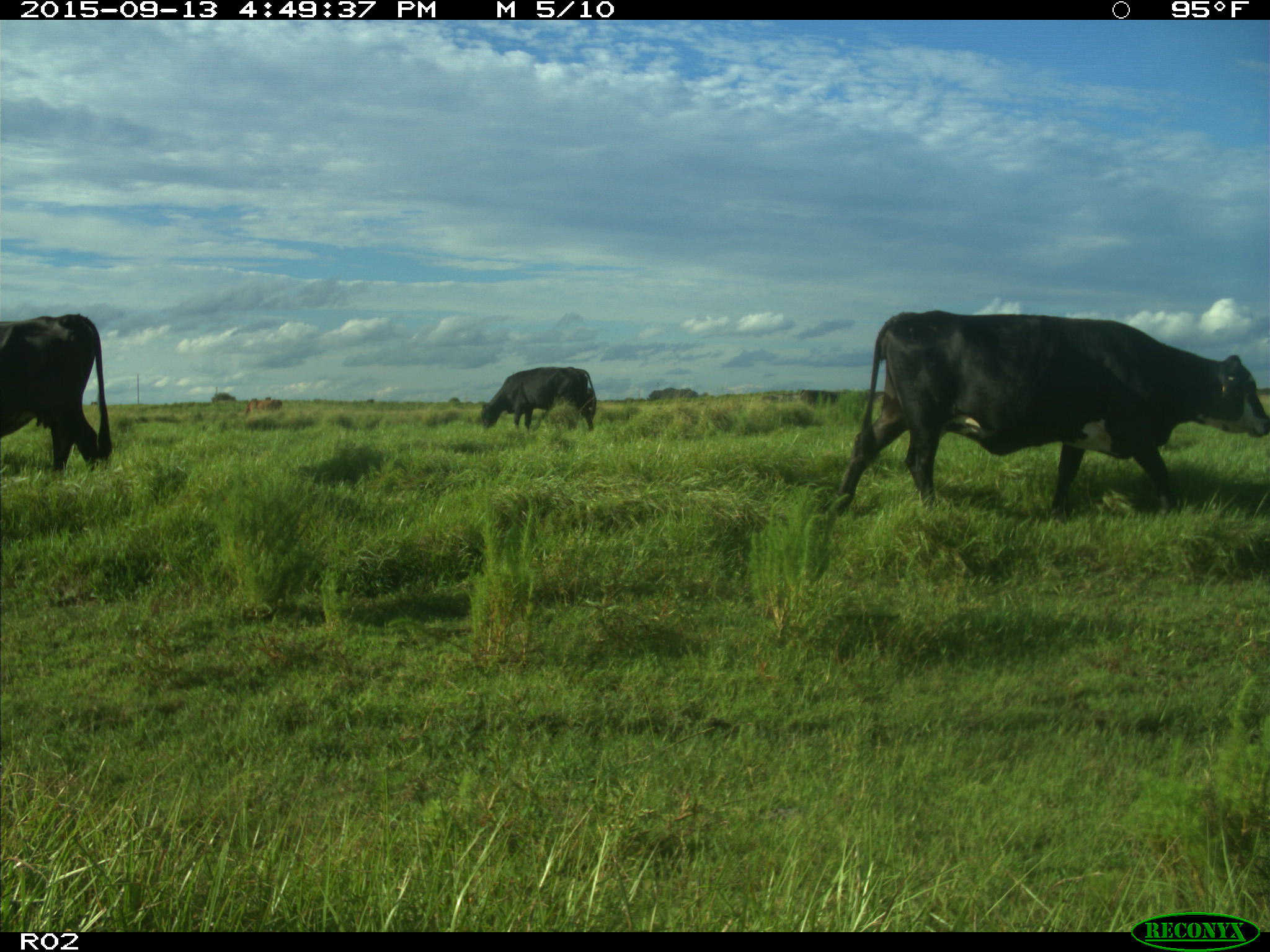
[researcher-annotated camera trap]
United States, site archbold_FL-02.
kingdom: Animalia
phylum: Chordata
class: Mammalia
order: Artiodactyla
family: Bovidae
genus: Bos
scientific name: Bos taurus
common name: domestic cow